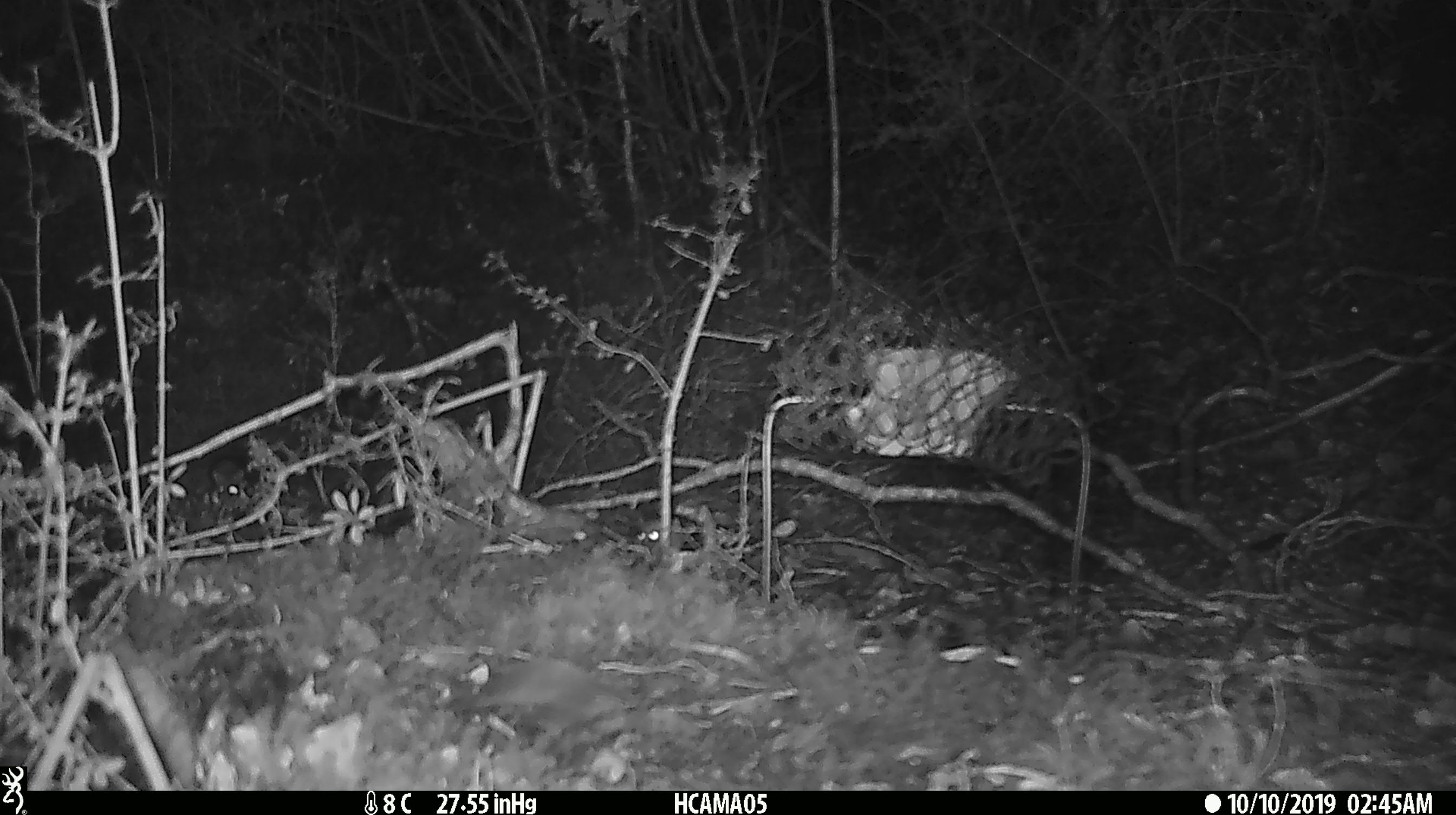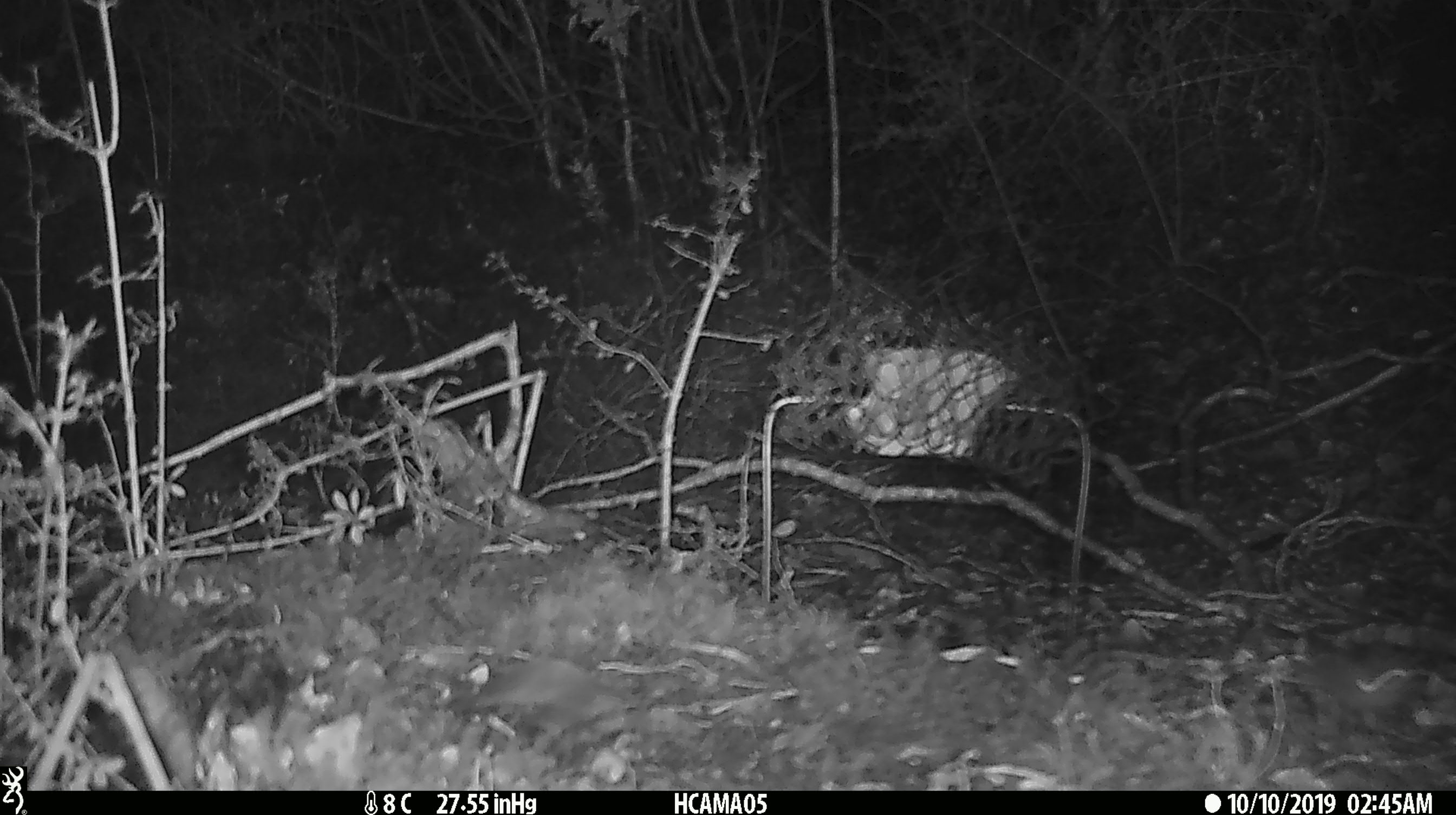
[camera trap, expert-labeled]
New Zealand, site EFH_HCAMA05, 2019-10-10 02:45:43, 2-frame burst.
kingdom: Animalia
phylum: Chordata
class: Mammalia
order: Rodentia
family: Muridae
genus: Mus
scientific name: Mus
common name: mouse